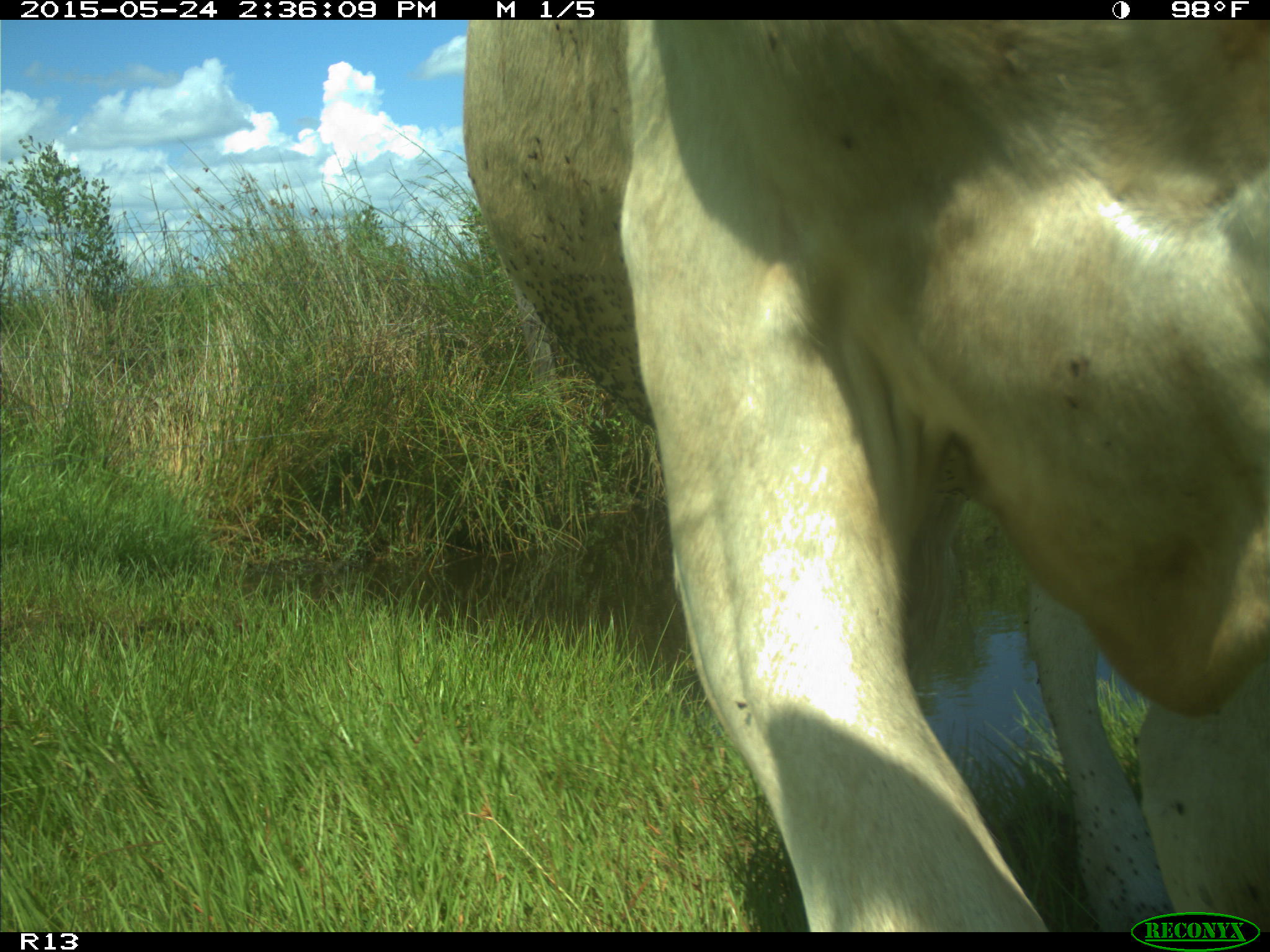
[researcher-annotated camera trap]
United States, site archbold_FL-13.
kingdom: Animalia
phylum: Chordata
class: Mammalia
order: Artiodactyla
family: Bovidae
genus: Bos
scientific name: Bos taurus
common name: domestic cow